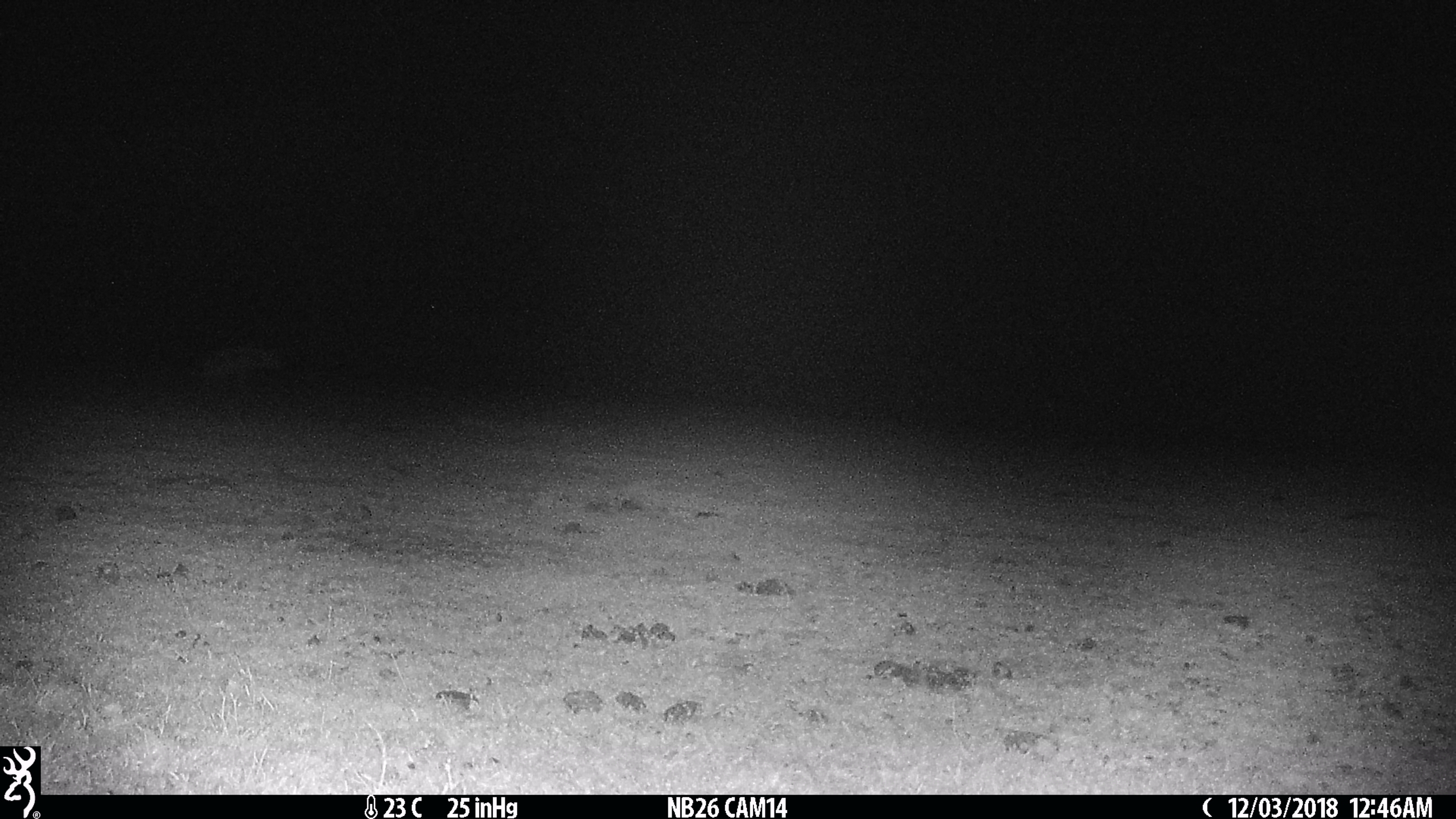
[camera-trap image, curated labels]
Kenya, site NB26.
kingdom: Animalia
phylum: Chordata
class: Mammalia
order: Carnivora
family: Hyaenidae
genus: Crocuta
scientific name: Crocuta crocuta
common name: spotted hyena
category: hyena spotted